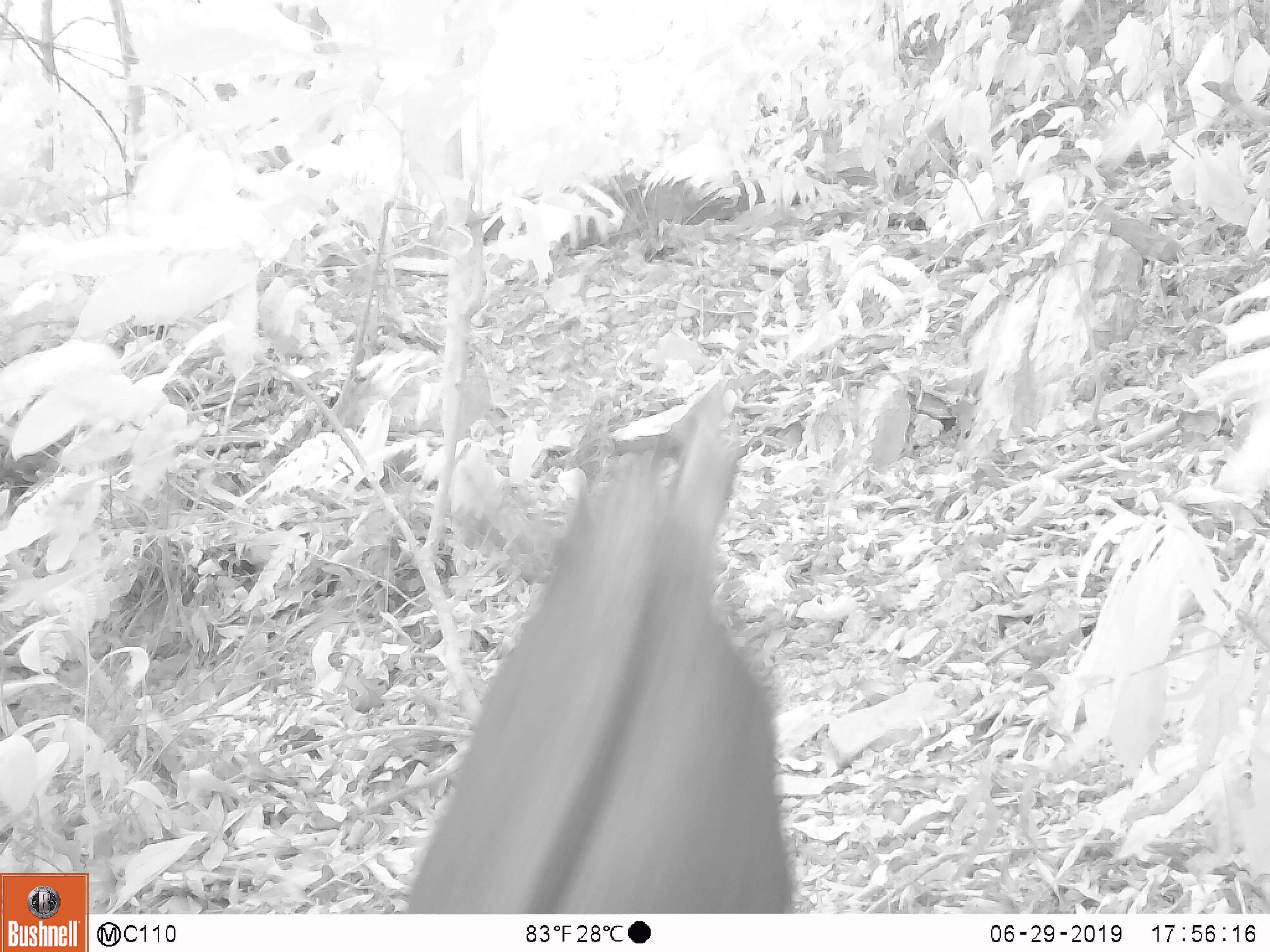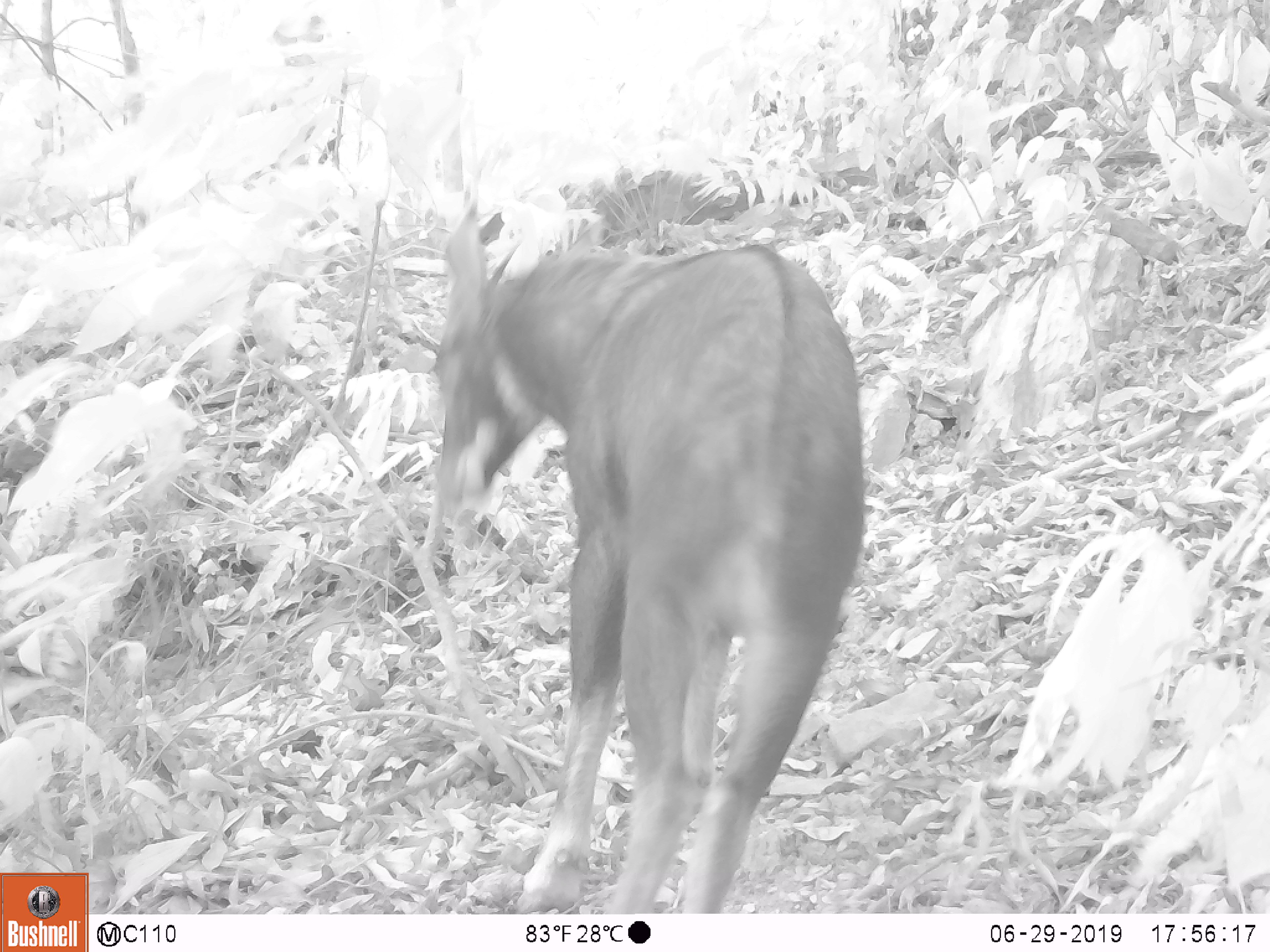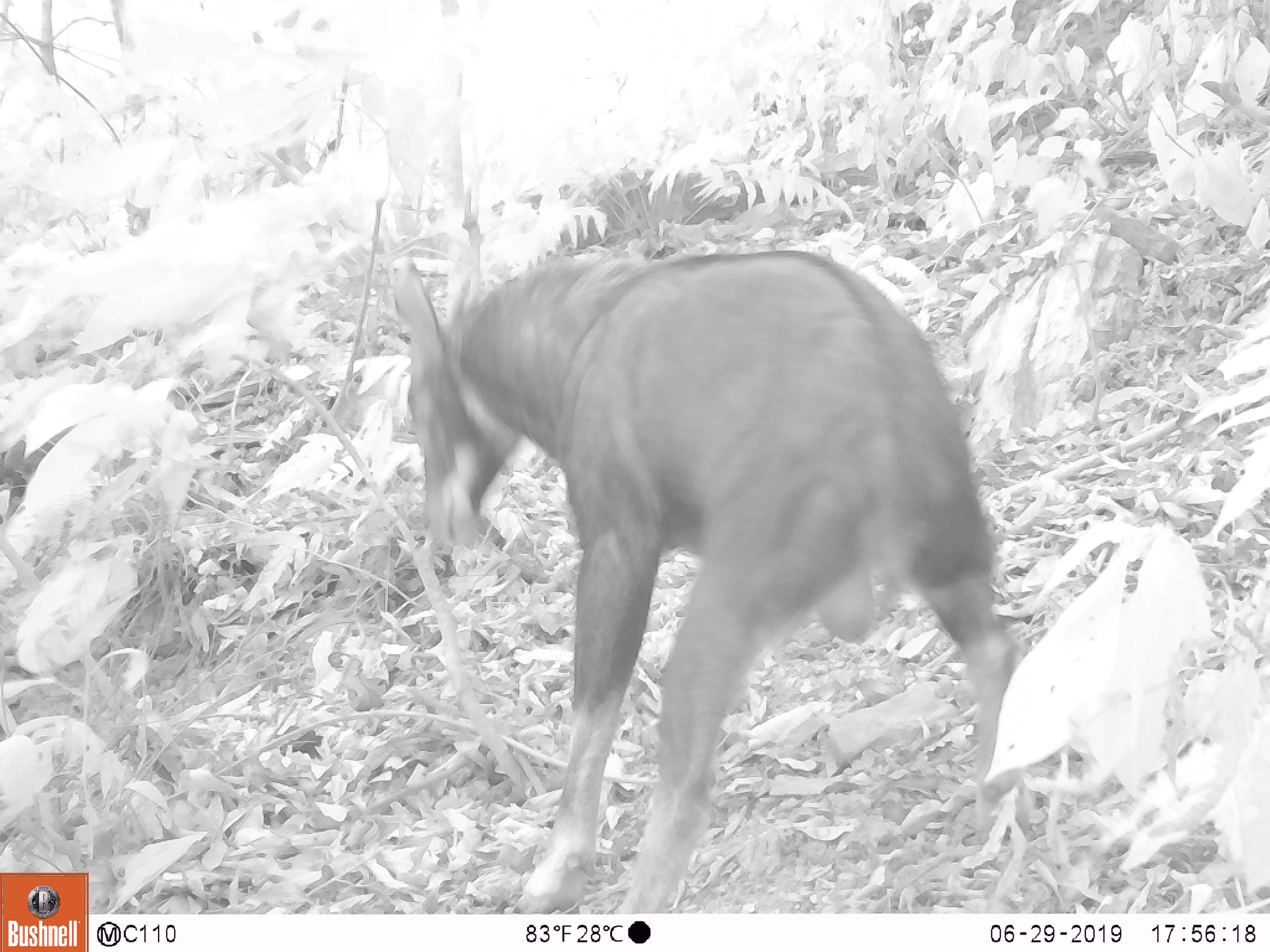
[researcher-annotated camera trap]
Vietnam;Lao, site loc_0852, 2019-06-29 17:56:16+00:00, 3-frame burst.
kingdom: Animalia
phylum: Chordata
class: Mammalia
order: Artiodactyla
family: Bovidae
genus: Capricornis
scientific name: Capricornis sumatraensis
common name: chinese serow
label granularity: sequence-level